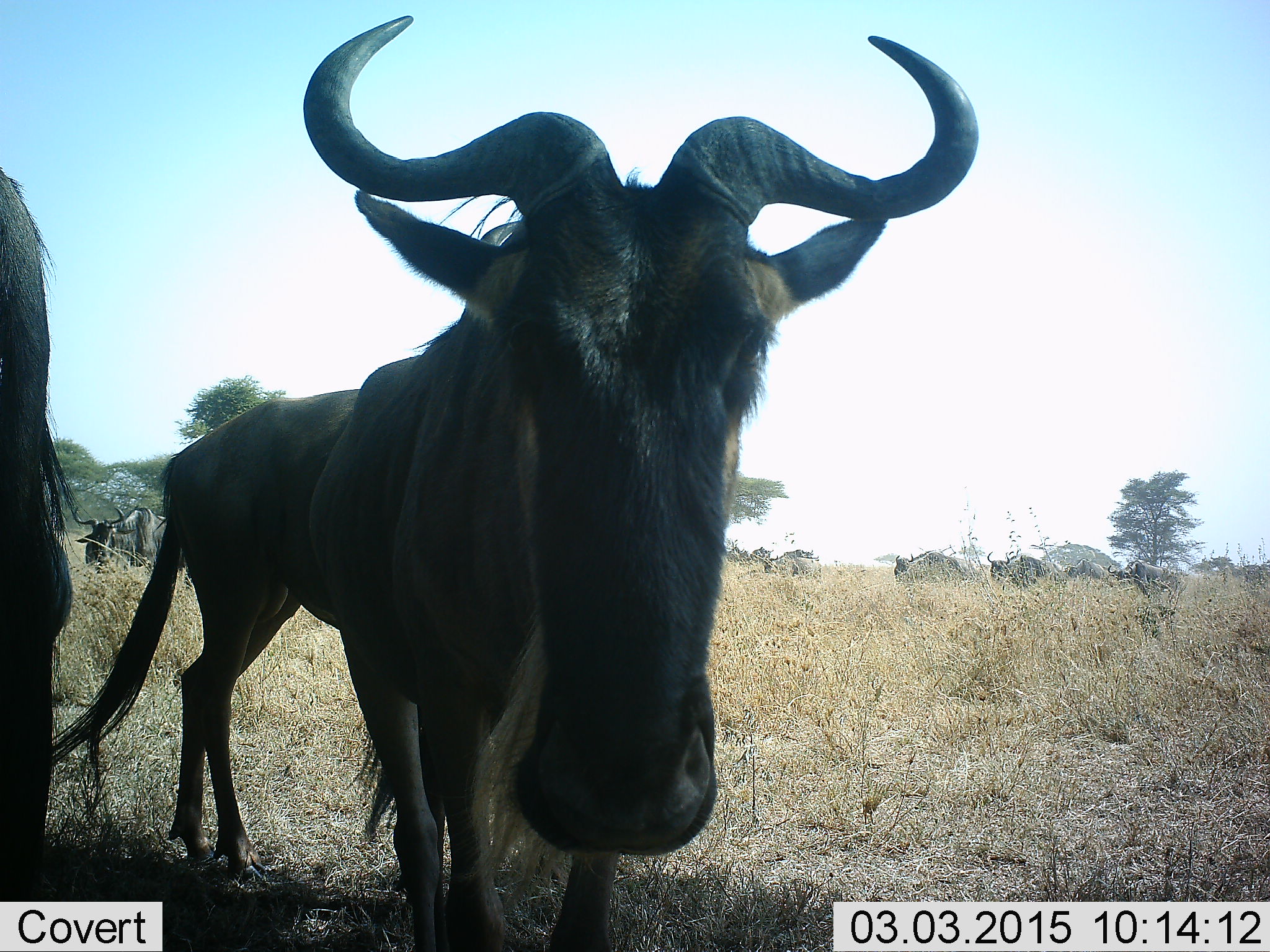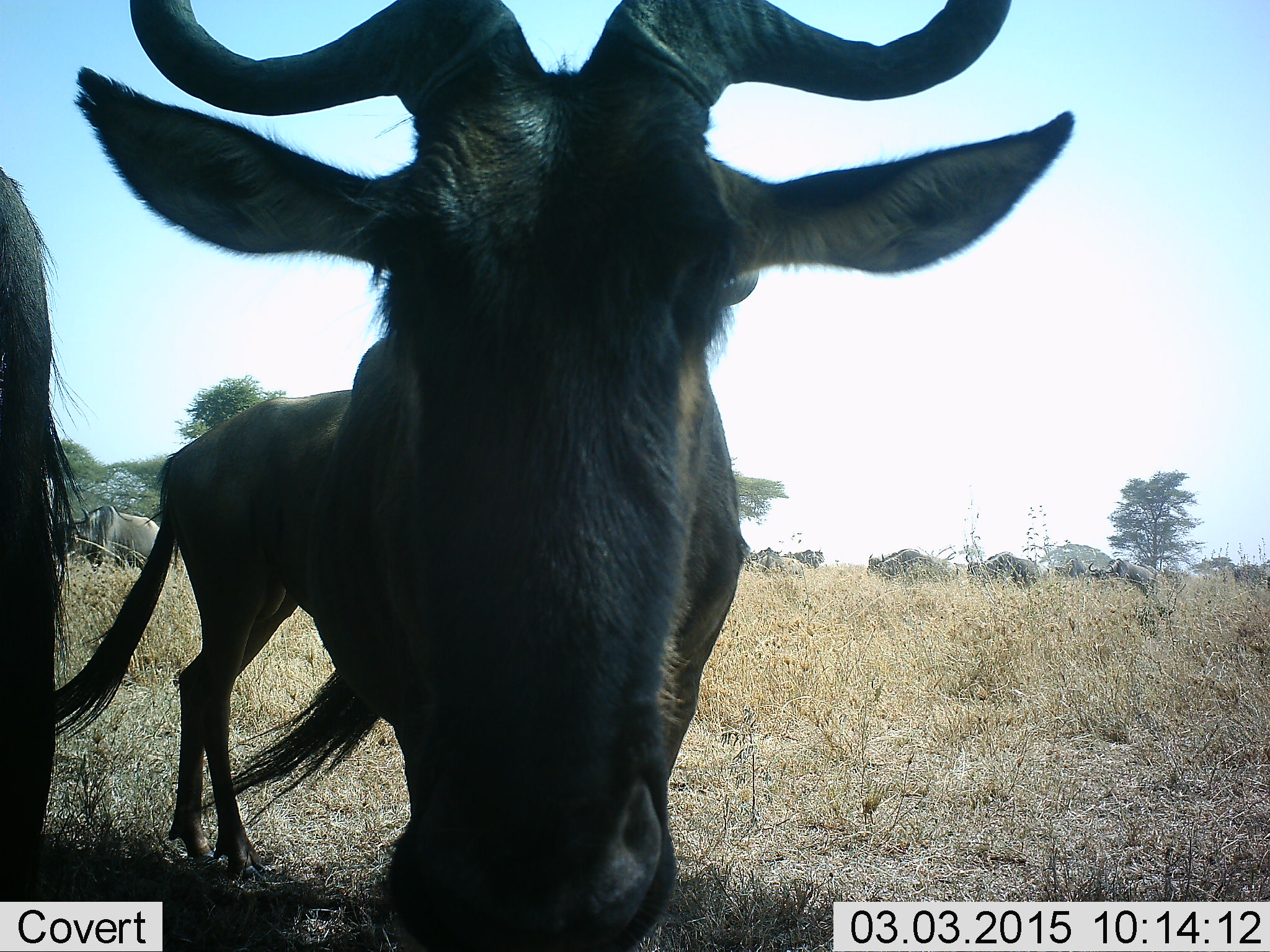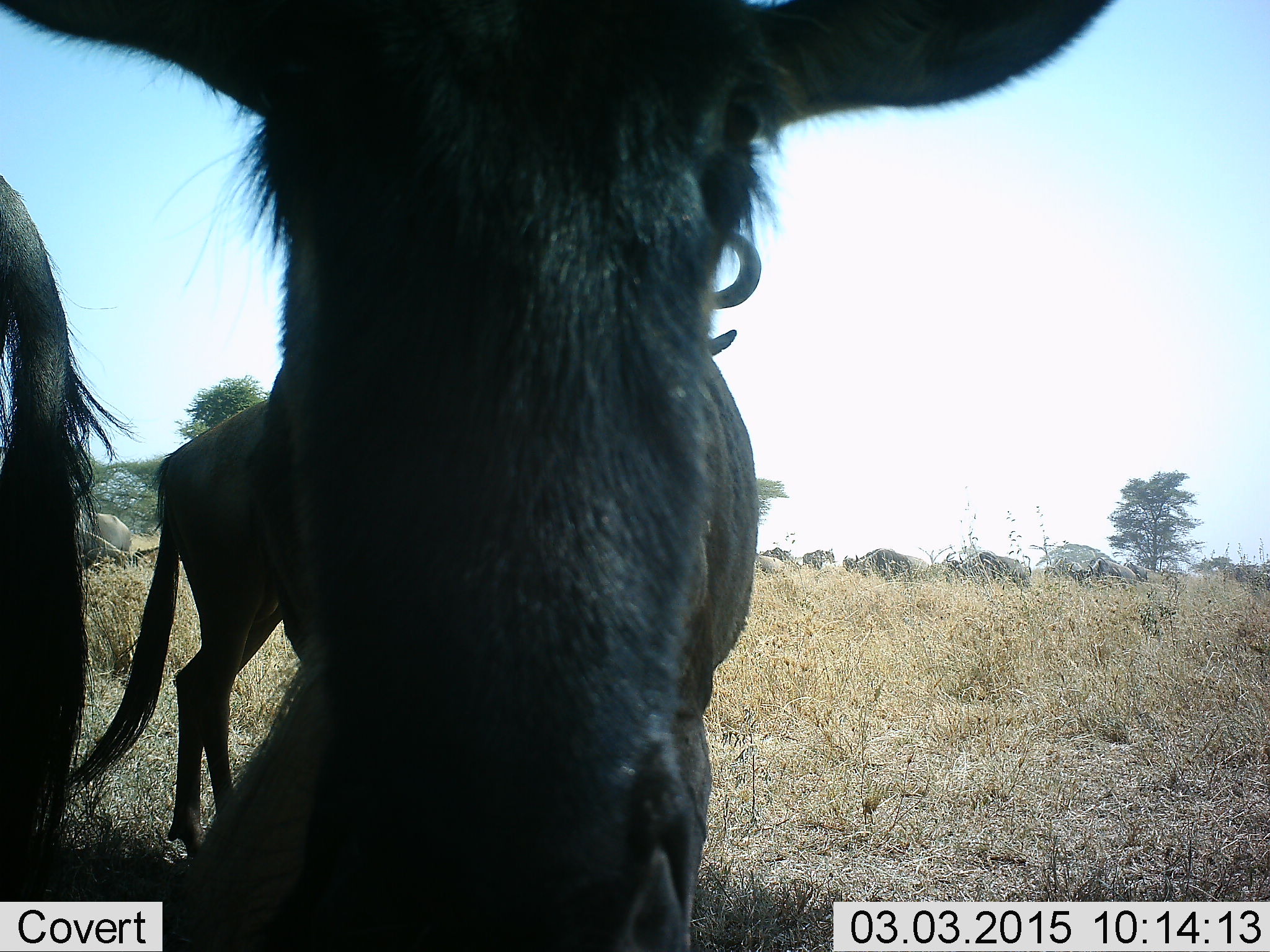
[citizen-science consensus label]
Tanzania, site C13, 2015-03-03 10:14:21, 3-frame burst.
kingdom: Animalia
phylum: Chordata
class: Mammalia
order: Artiodactyla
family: Bovidae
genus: Connochaetes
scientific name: Connochaetes taurinus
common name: blue wildebeest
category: wildebeest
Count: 10.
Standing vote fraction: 80%.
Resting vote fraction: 0%.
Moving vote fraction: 40%.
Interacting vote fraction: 10%.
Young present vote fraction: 0%.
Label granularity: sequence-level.